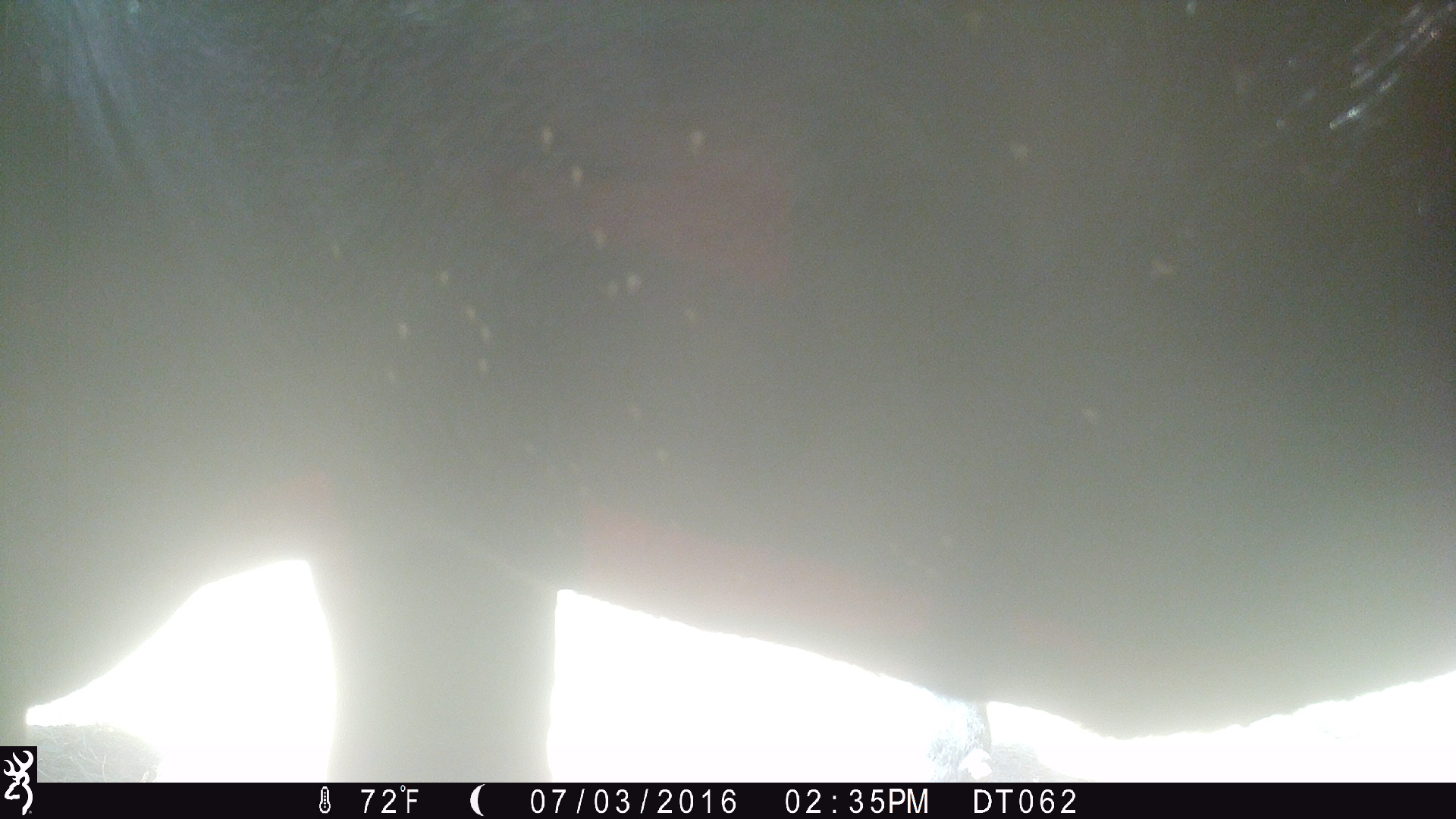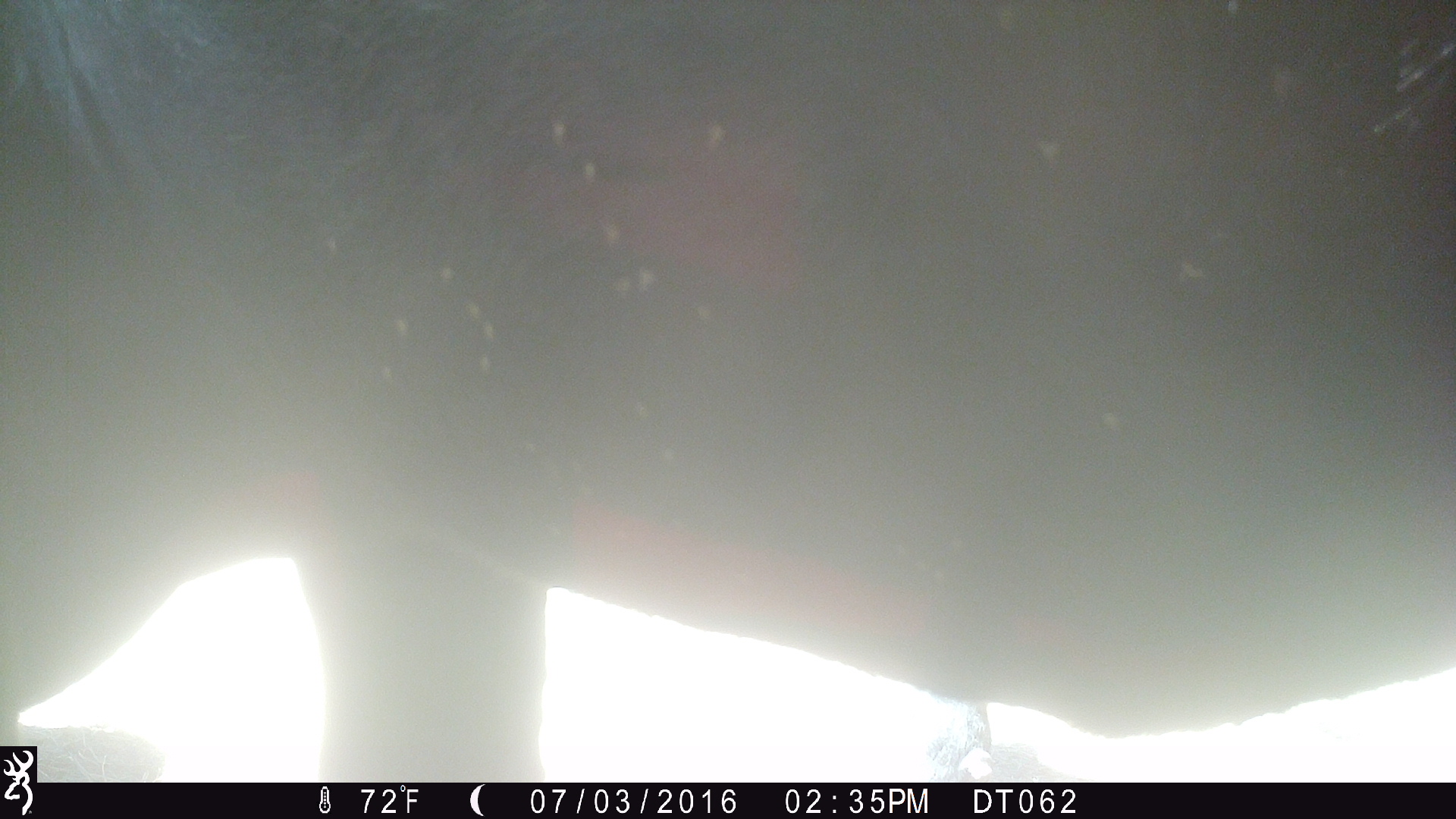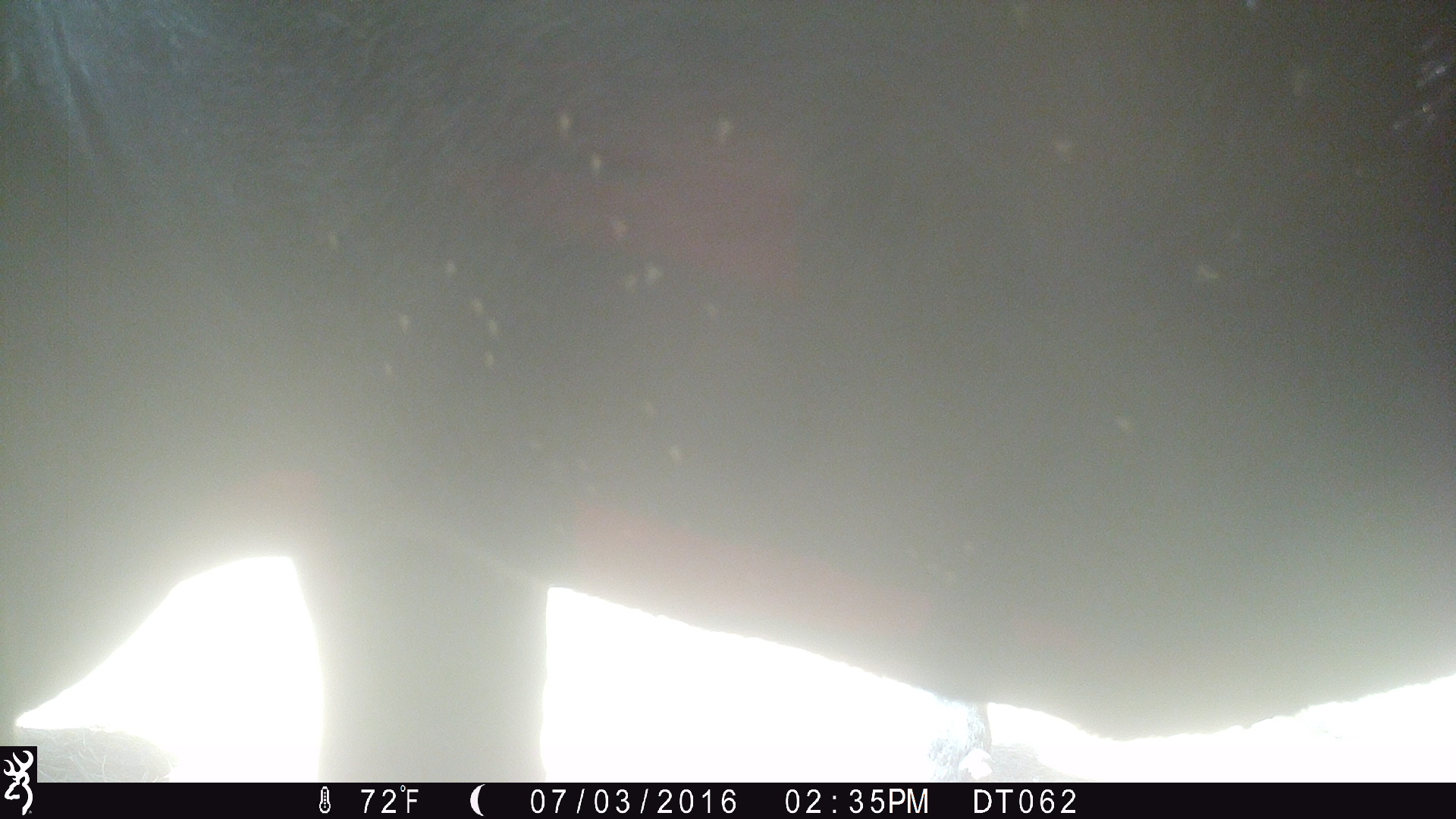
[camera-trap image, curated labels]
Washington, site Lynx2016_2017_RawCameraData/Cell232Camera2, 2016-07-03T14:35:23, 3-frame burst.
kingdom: Animalia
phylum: Chordata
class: Mammalia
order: Artiodactyla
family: Bovidae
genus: Bos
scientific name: Bos taurus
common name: domestic cattle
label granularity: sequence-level